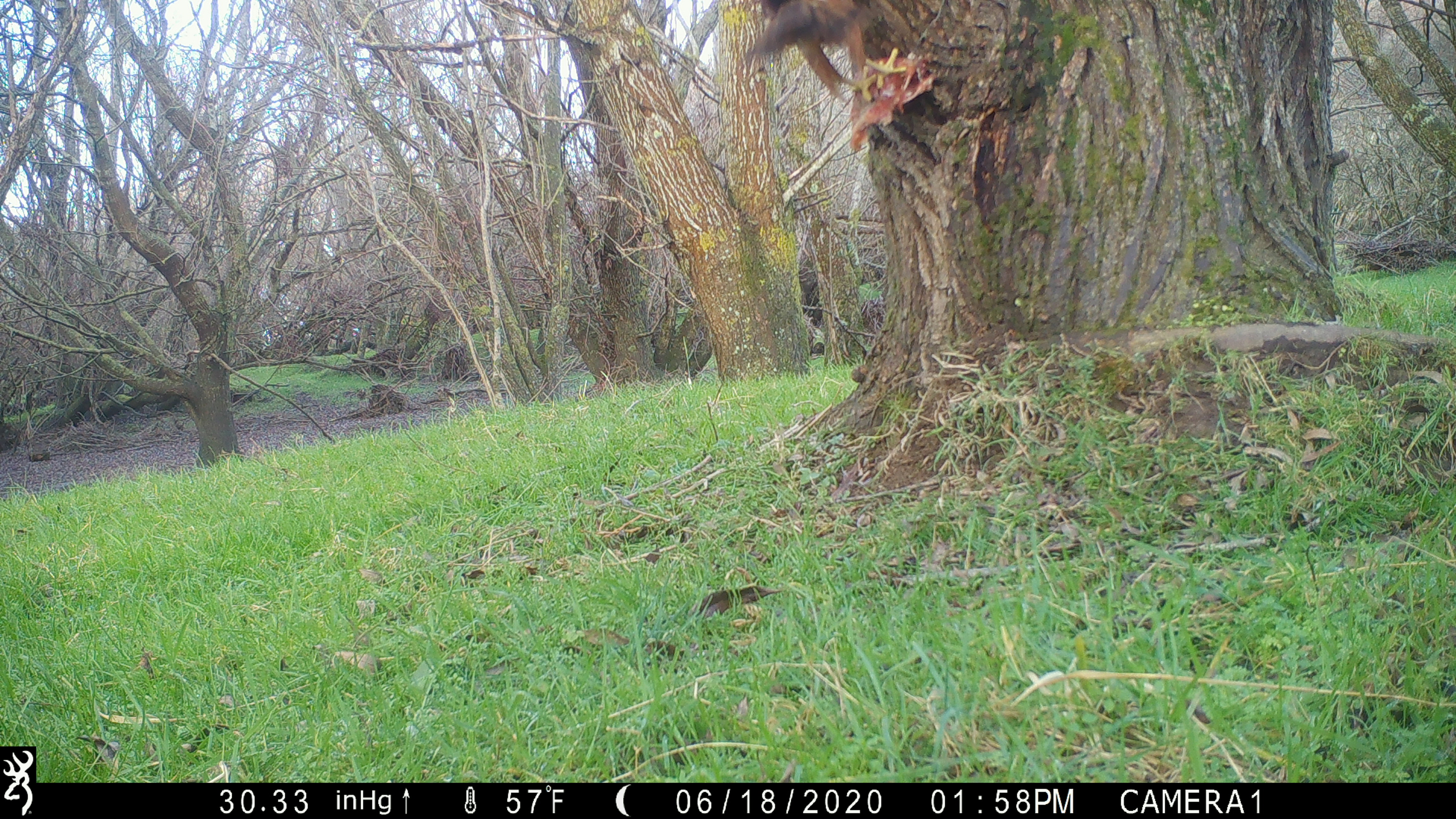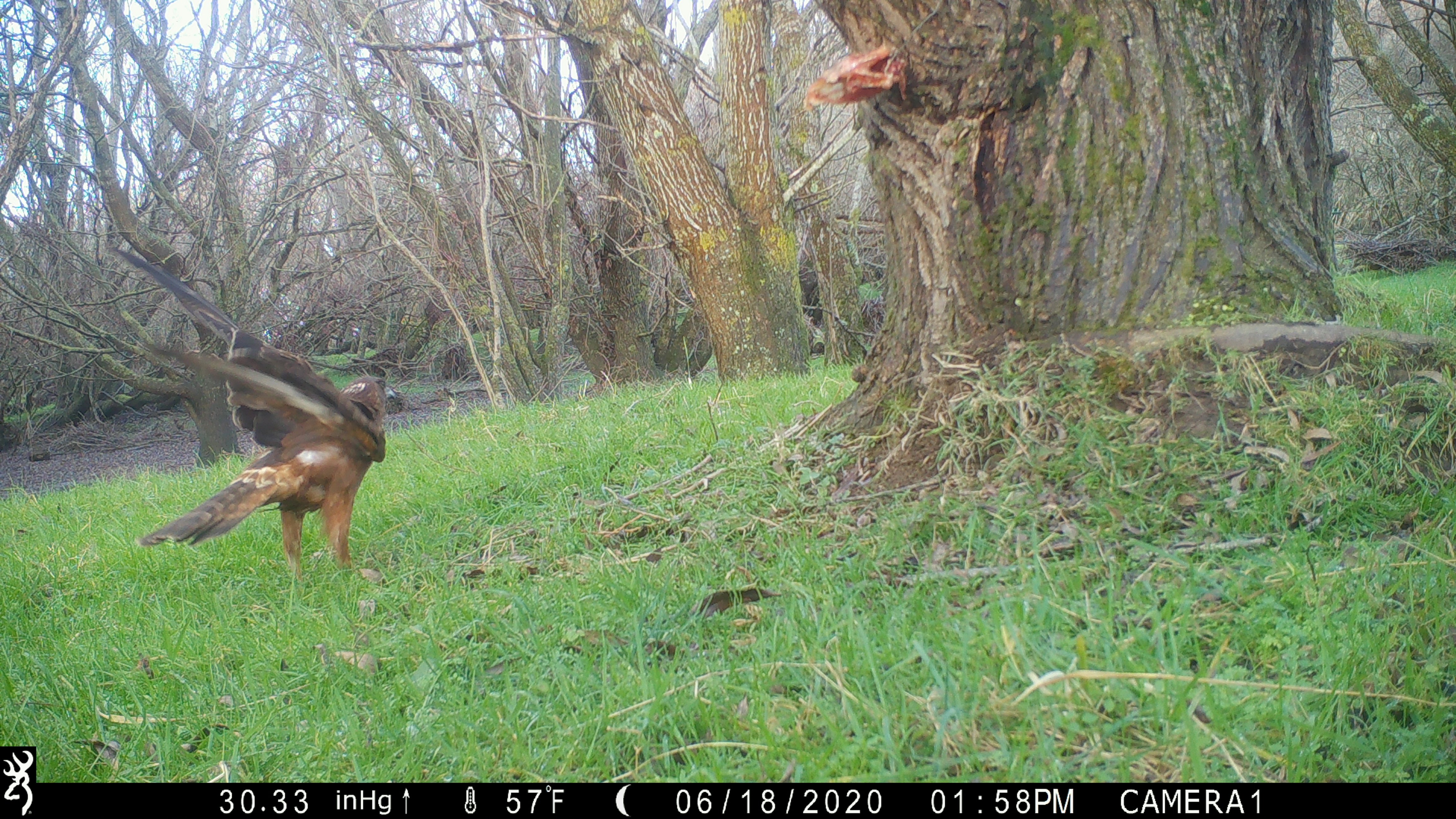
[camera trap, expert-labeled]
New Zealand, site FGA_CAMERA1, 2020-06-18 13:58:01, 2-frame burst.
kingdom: Animalia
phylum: Chordata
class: Aves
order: Accipitriformes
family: Accipitridae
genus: Circus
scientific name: Circus approximans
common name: swamp harrier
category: harrier